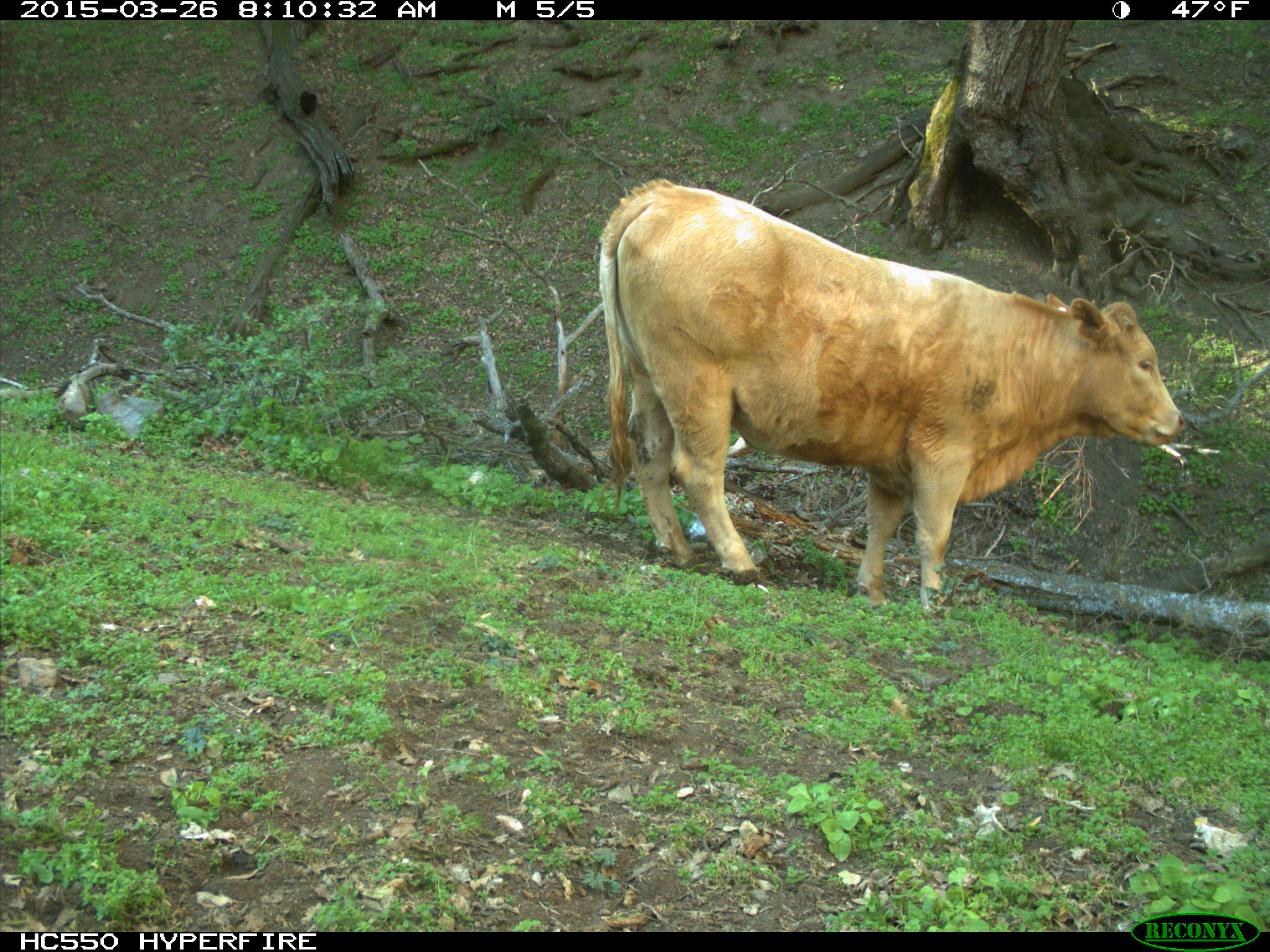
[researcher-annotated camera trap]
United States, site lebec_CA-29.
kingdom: Animalia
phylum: Chordata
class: Mammalia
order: Artiodactyla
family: Bovidae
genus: Bos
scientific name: Bos taurus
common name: domestic cow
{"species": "Bos taurus (domestic cow)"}